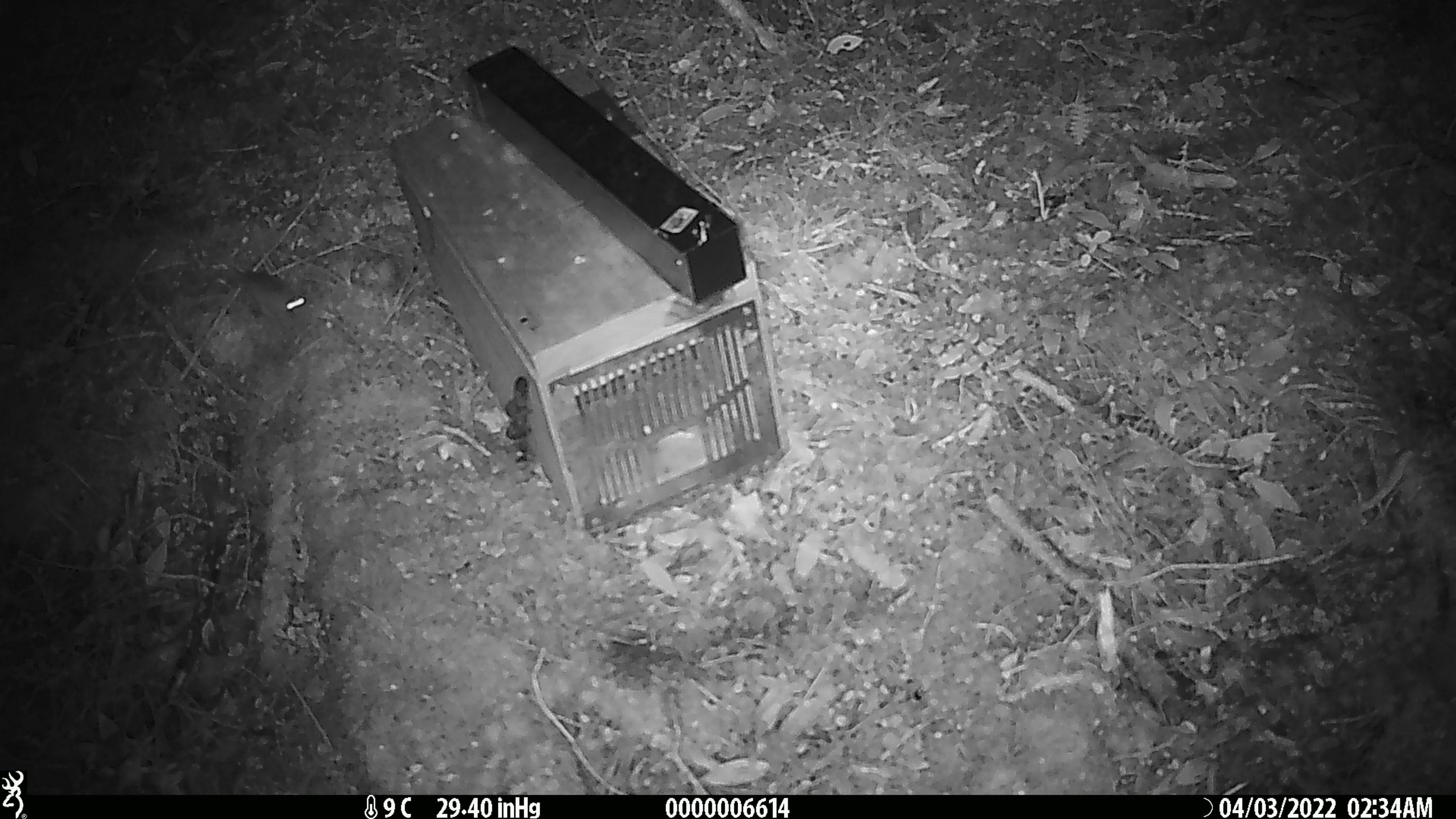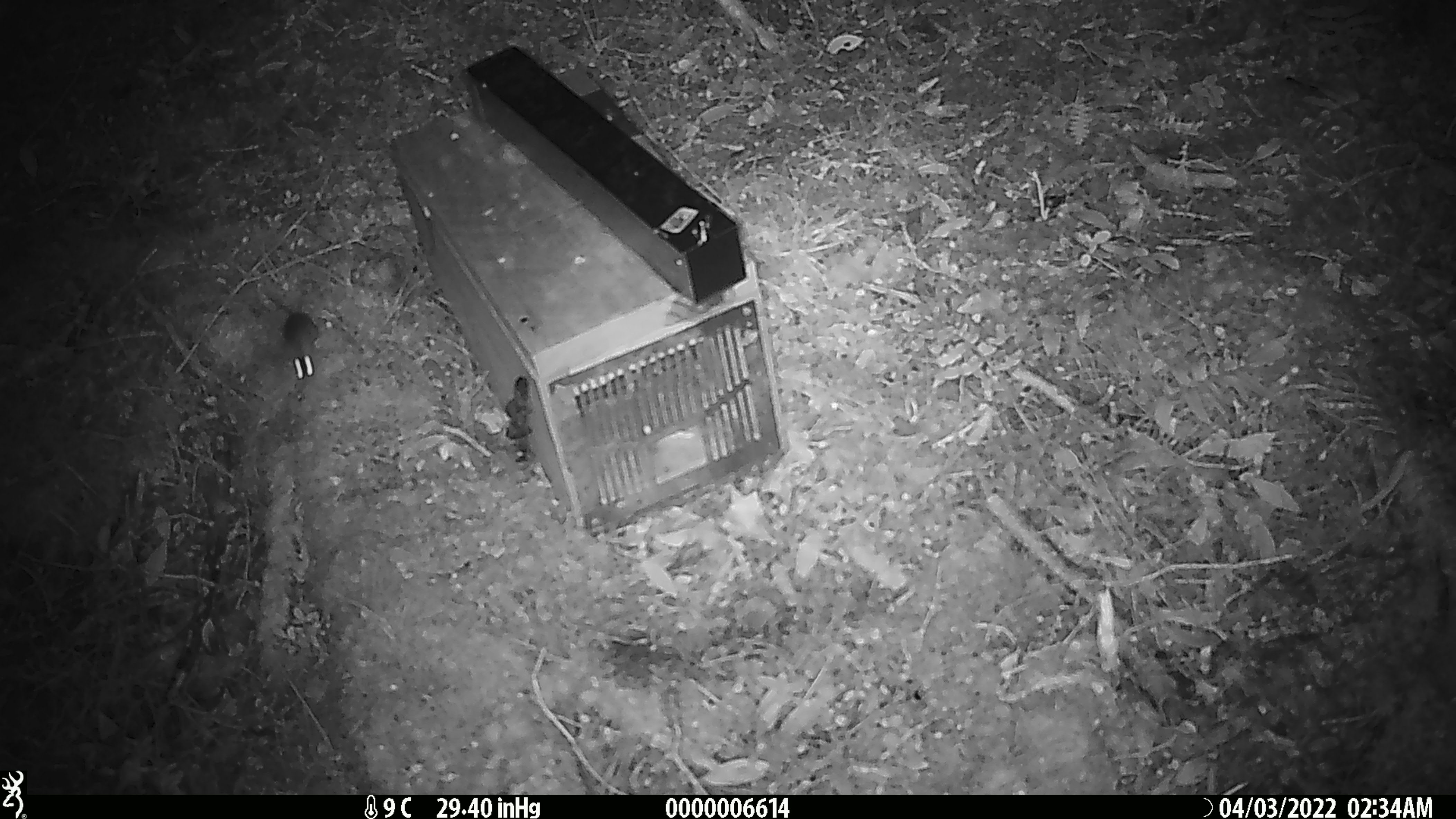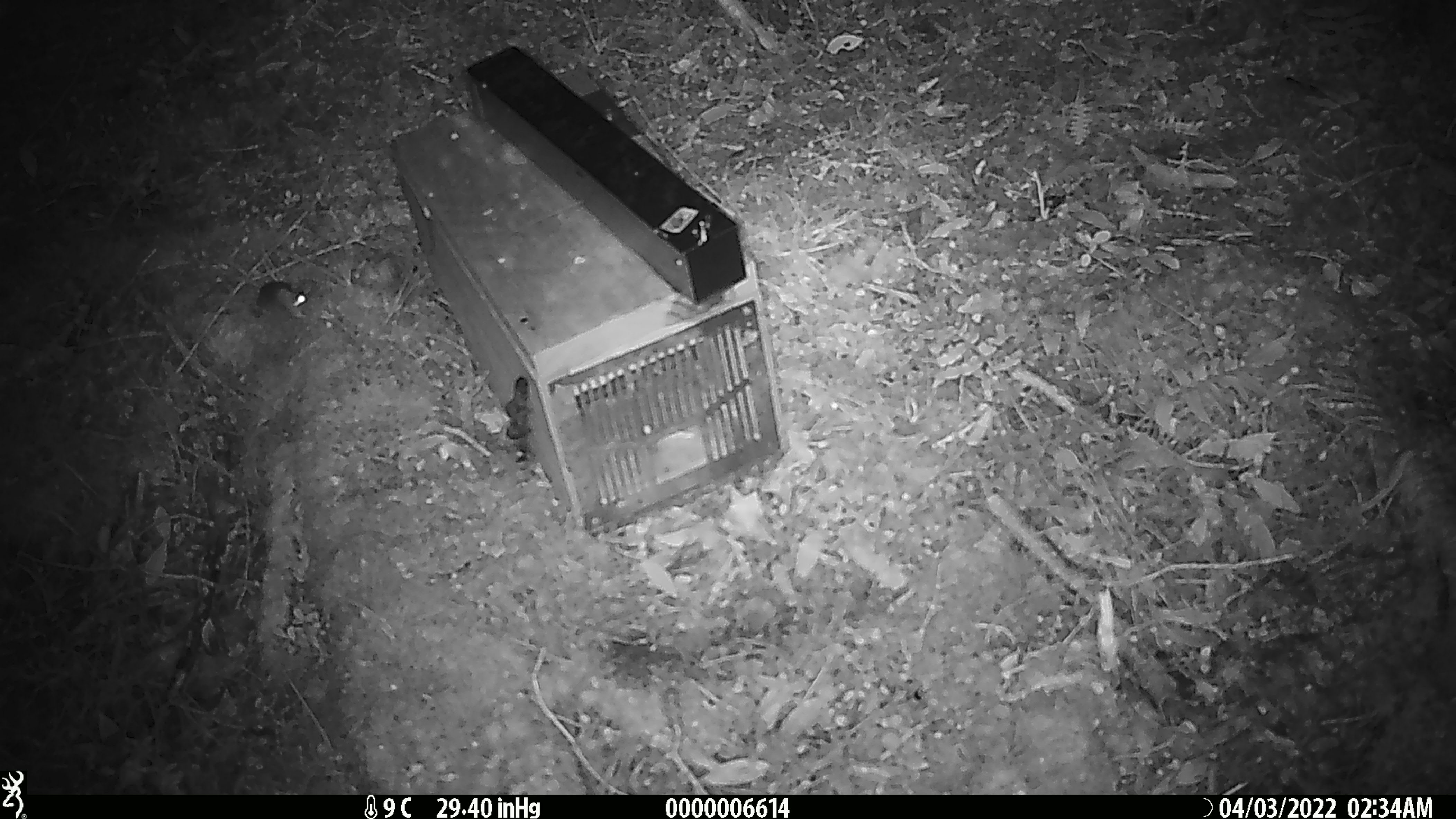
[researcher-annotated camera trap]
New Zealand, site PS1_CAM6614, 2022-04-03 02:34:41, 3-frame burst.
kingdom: Animalia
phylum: Chordata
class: Mammalia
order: Rodentia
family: Muridae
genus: Mus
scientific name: Mus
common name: mouse